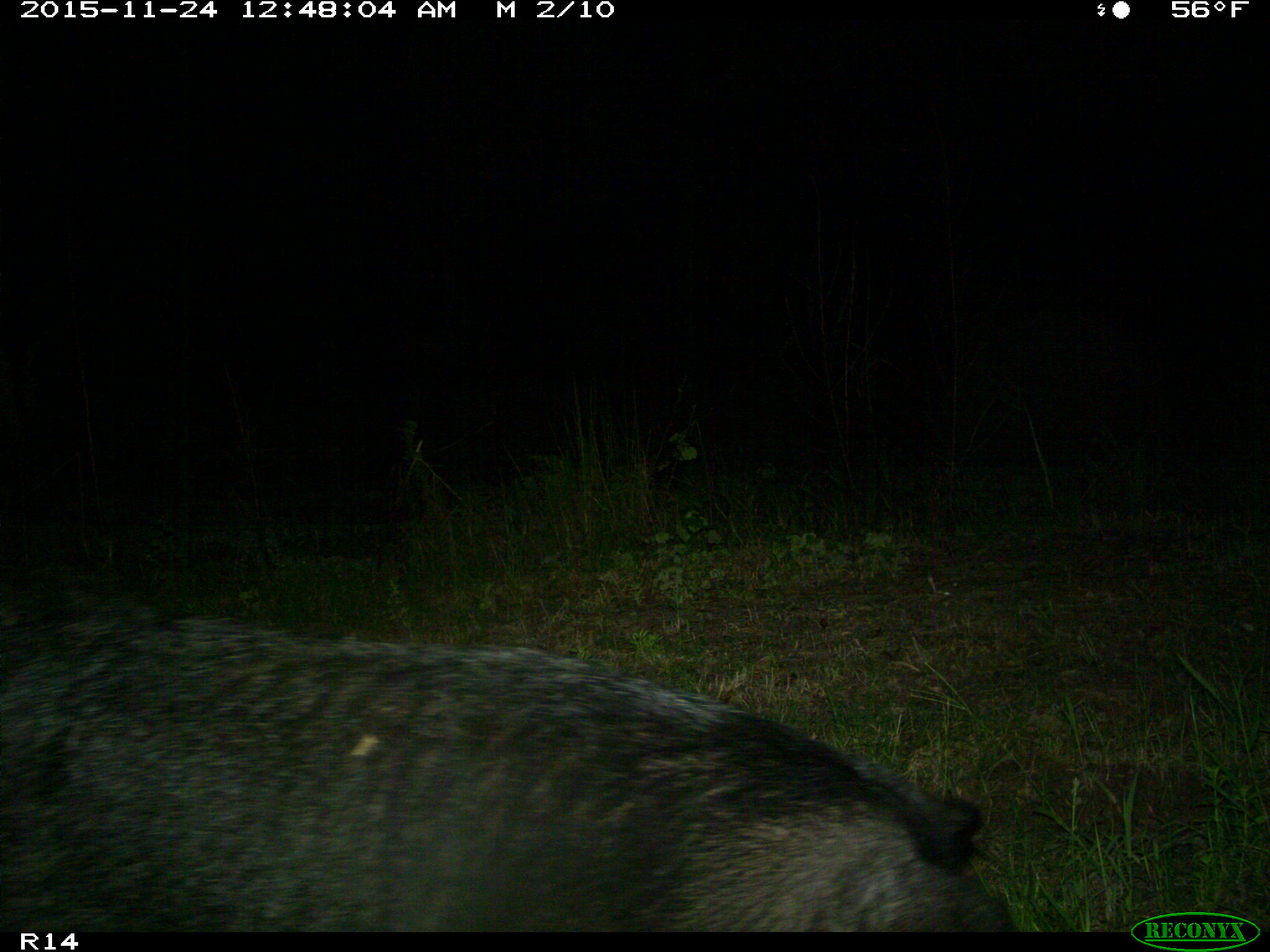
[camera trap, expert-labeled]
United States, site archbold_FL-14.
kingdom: Animalia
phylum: Chordata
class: Mammalia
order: Artiodactyla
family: Suidae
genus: Sus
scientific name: Sus scrofa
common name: wild boar